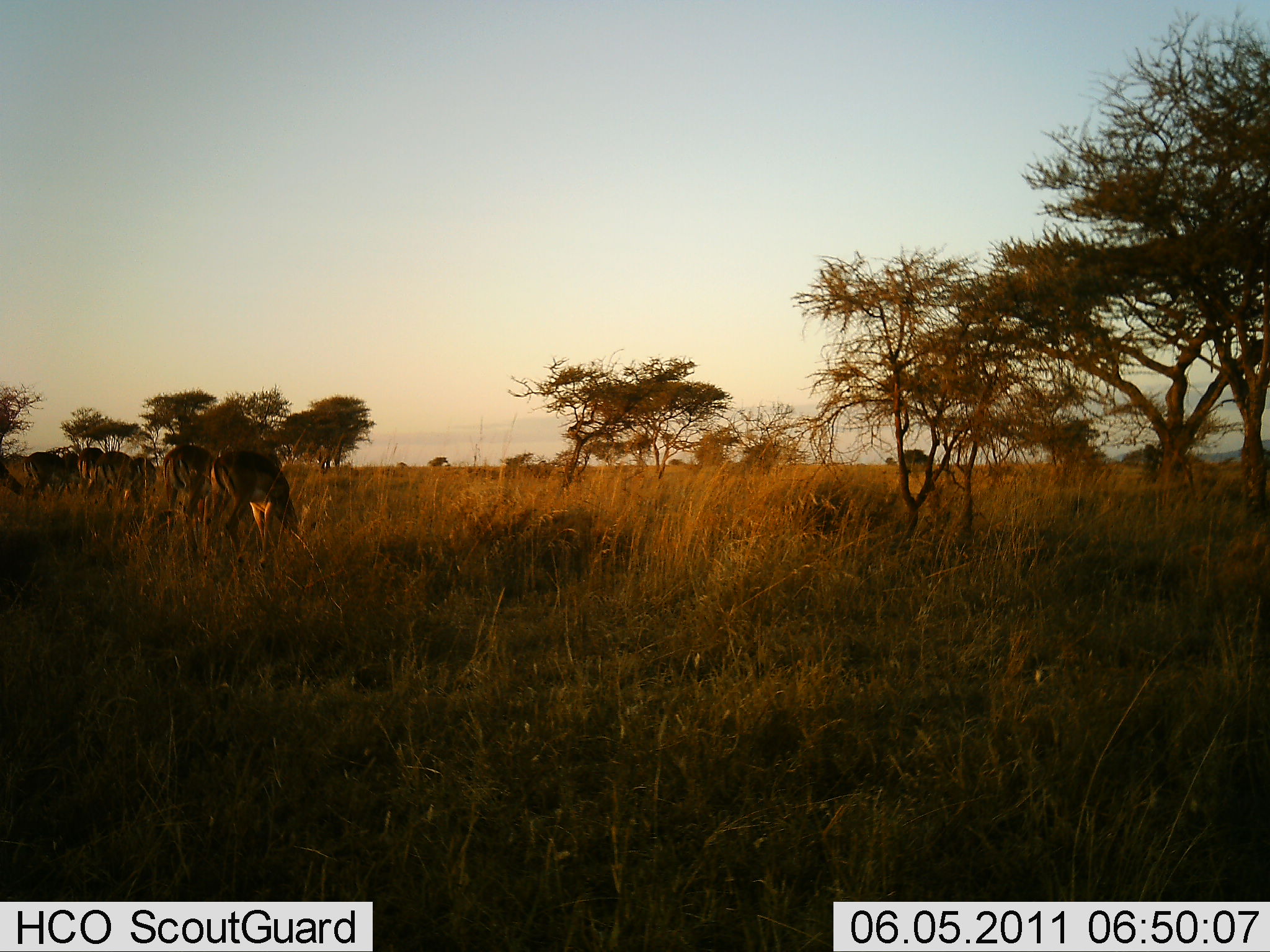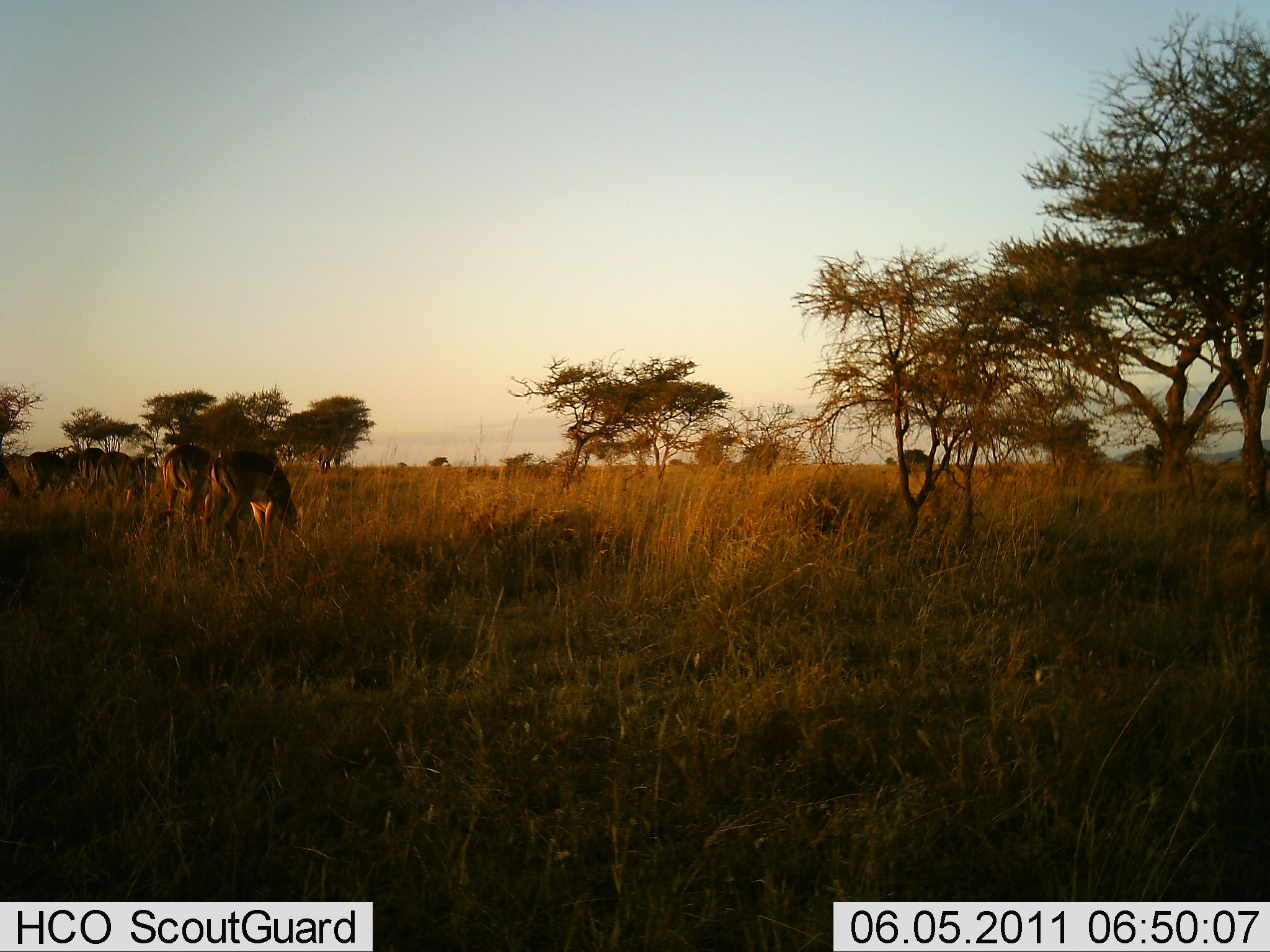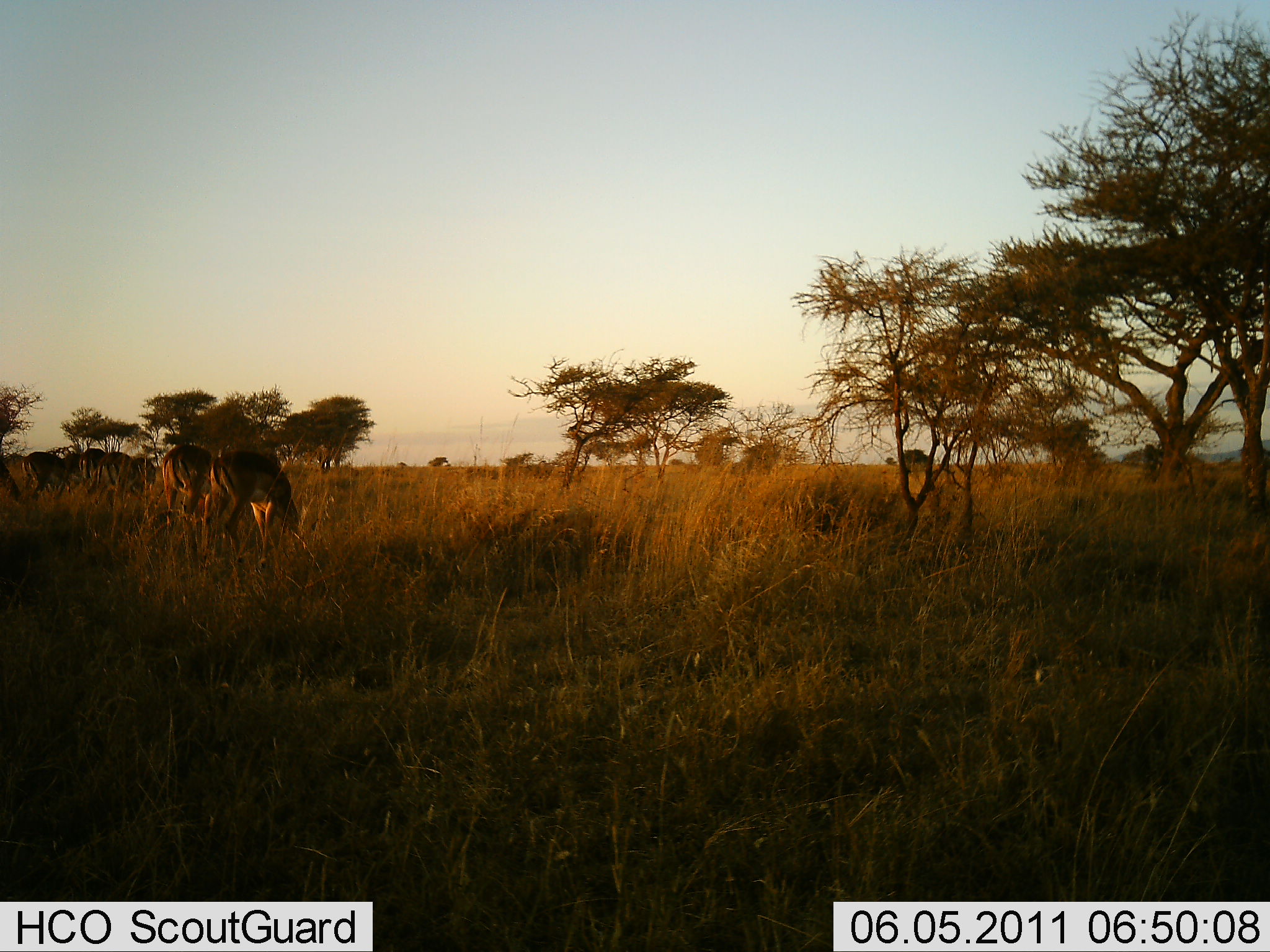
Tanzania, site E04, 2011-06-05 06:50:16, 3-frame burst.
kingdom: Animalia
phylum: Chordata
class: Mammalia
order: Artiodactyla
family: Bovidae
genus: Nanger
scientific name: Nanger granti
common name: grant's gazelle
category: gazellegrants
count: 5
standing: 0%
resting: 0%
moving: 0%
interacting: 0%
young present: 0%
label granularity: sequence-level